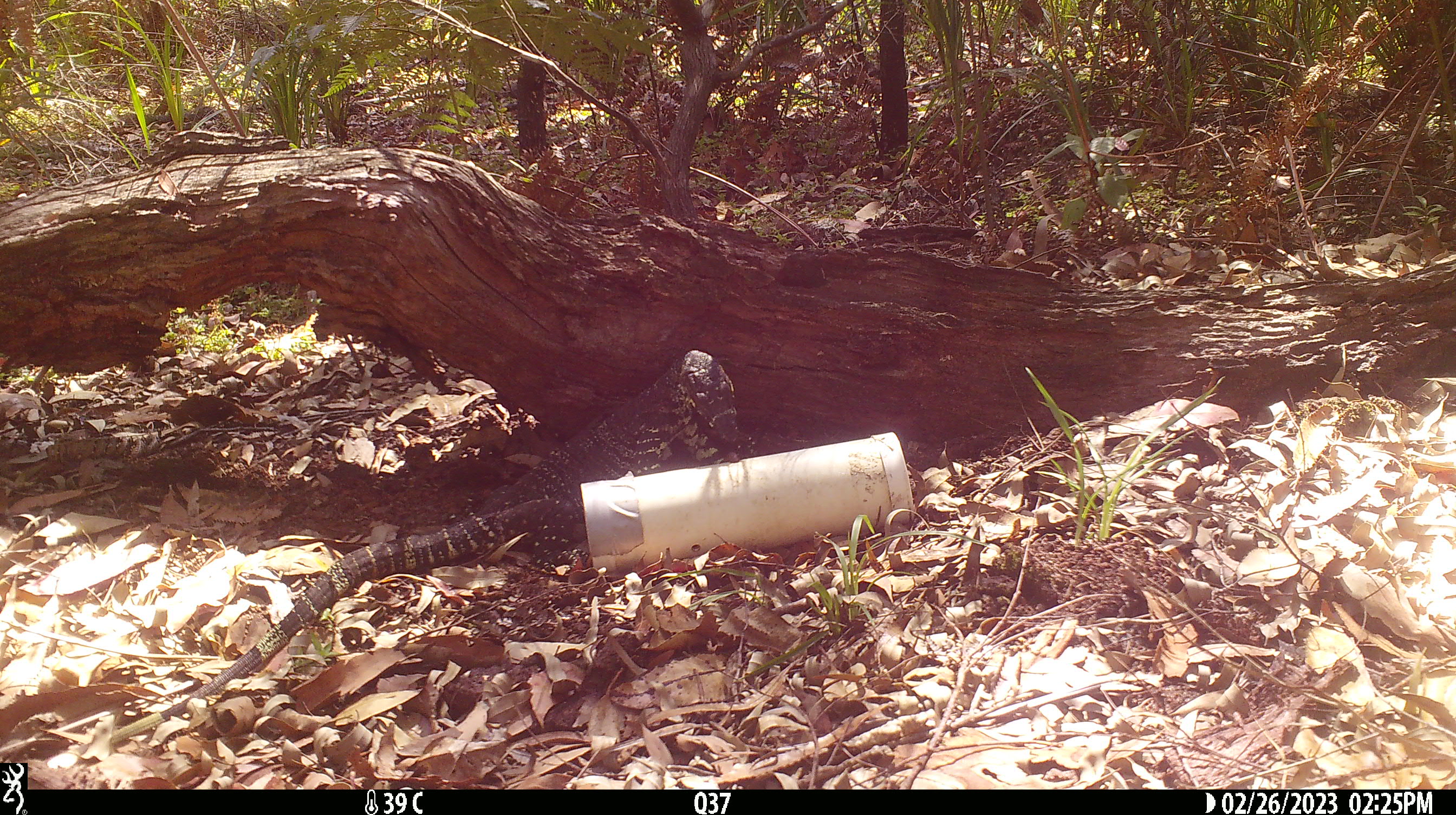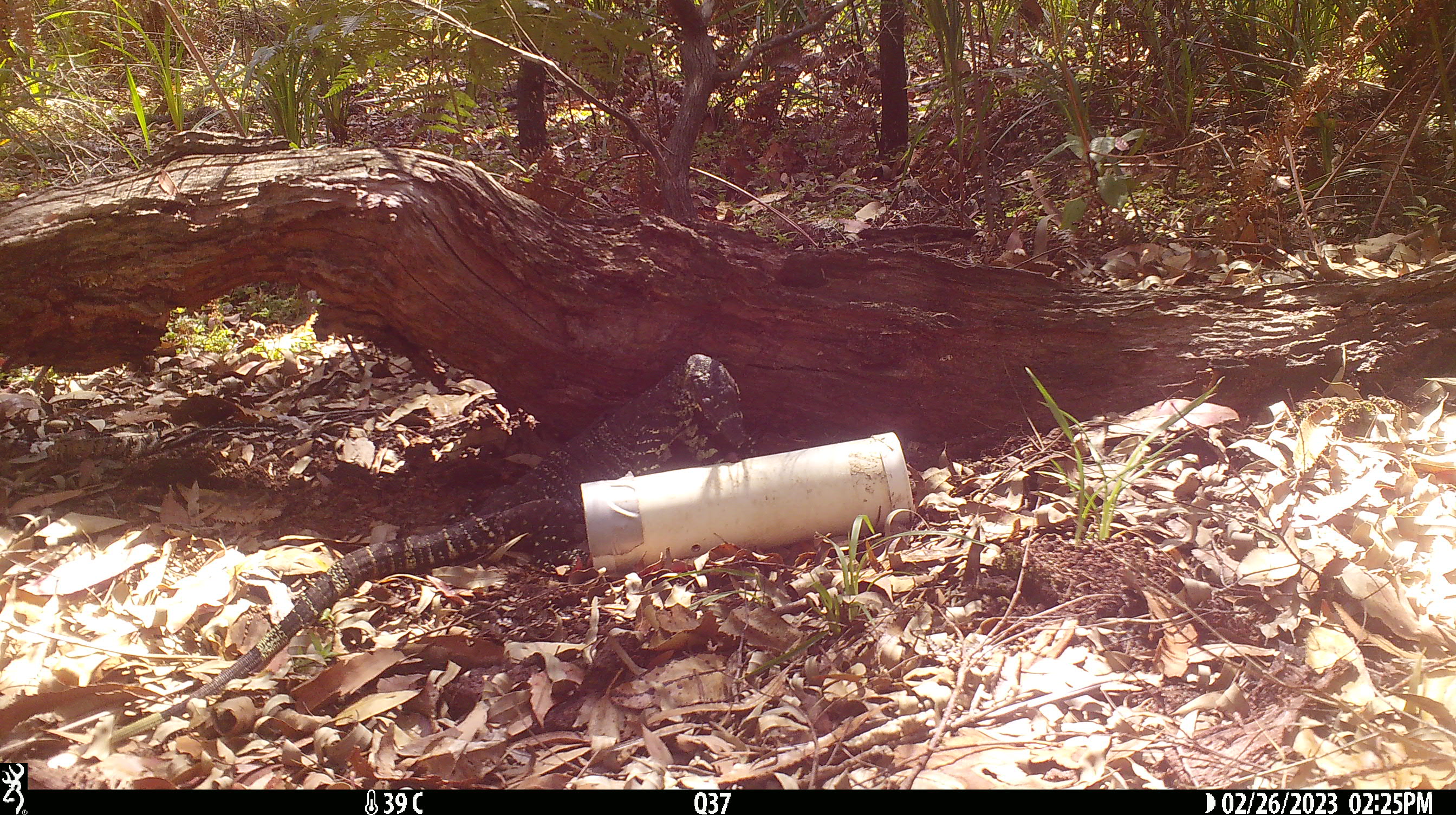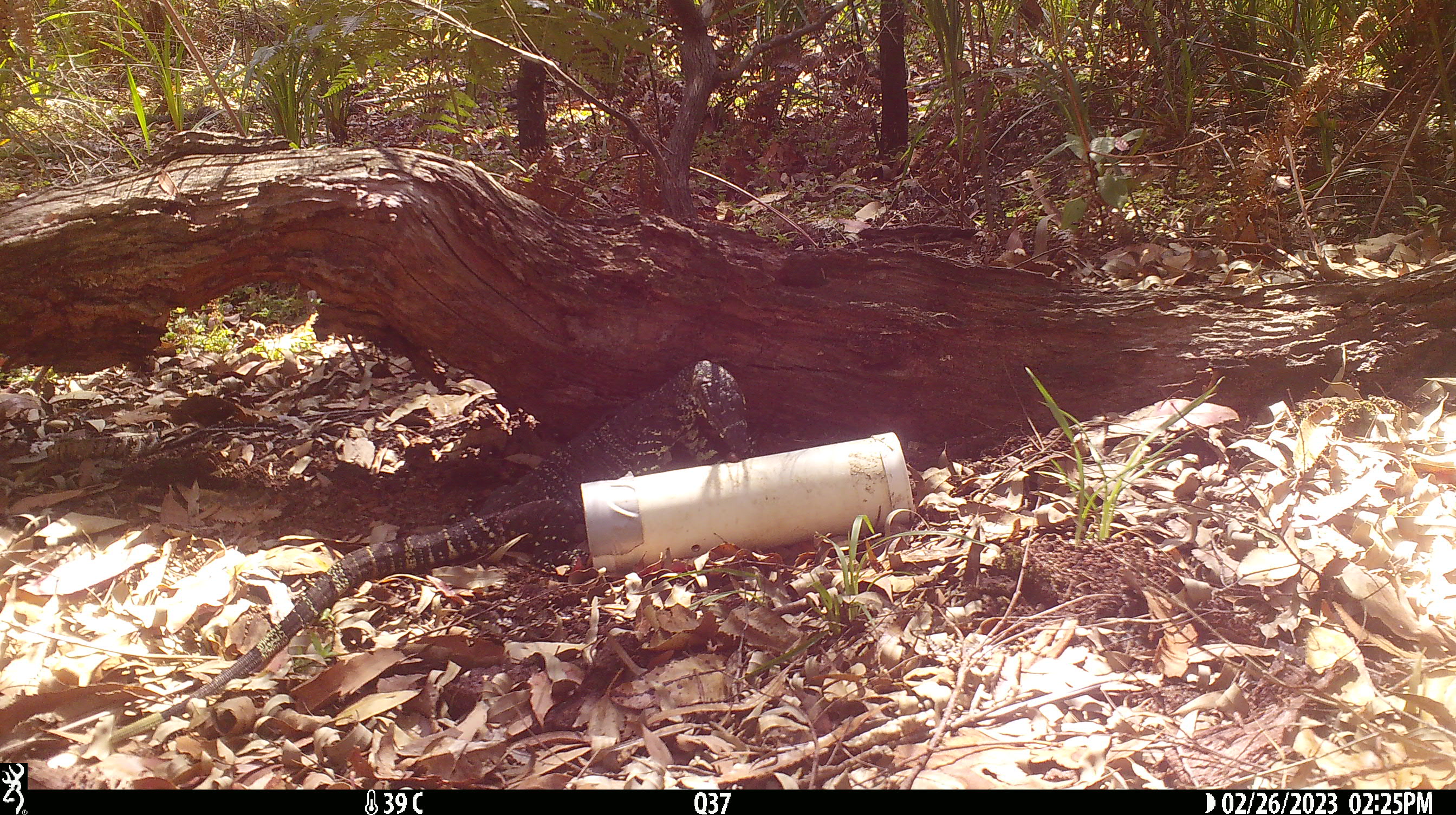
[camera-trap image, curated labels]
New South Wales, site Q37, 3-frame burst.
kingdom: Animalia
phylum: Chordata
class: Reptilia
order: Squamata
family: Varanidae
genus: Varanus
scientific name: Varanus varius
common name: lace monitor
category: goanna